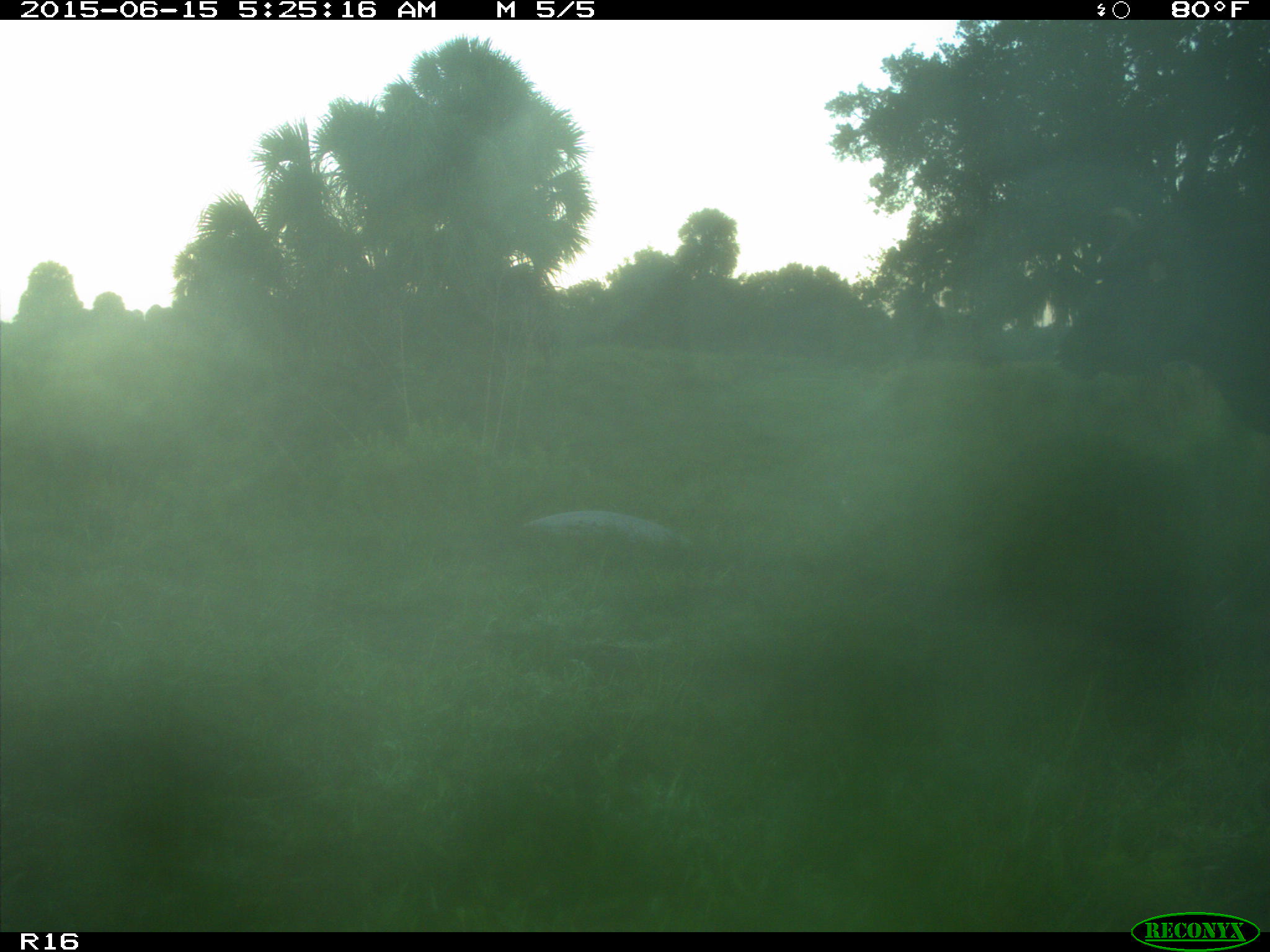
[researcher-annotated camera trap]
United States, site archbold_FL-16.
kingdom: Animalia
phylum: Chordata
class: Mammalia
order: Artiodactyla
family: Bovidae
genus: Bos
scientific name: Bos taurus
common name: domestic cow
Bos taurus (domestic cow).